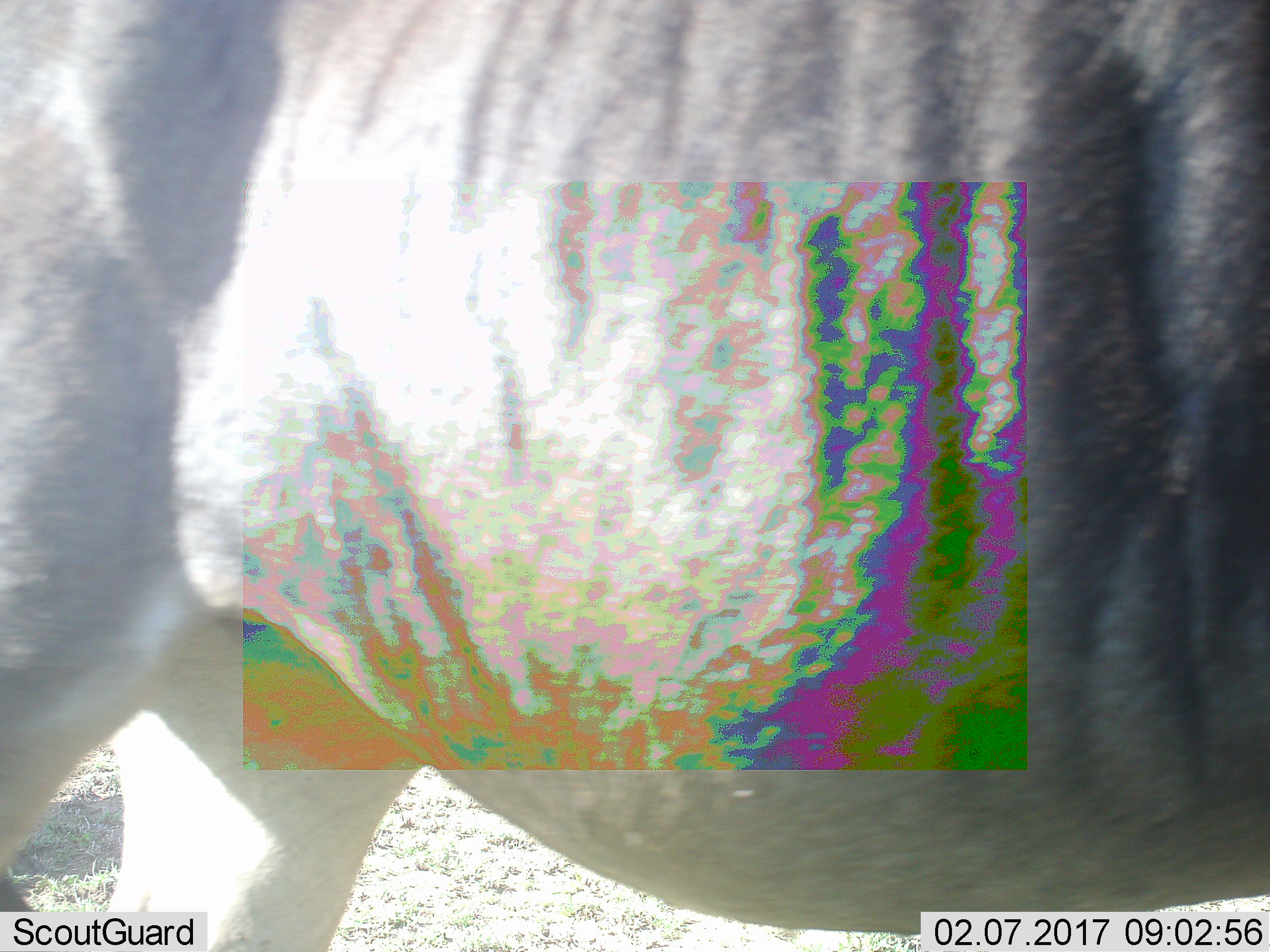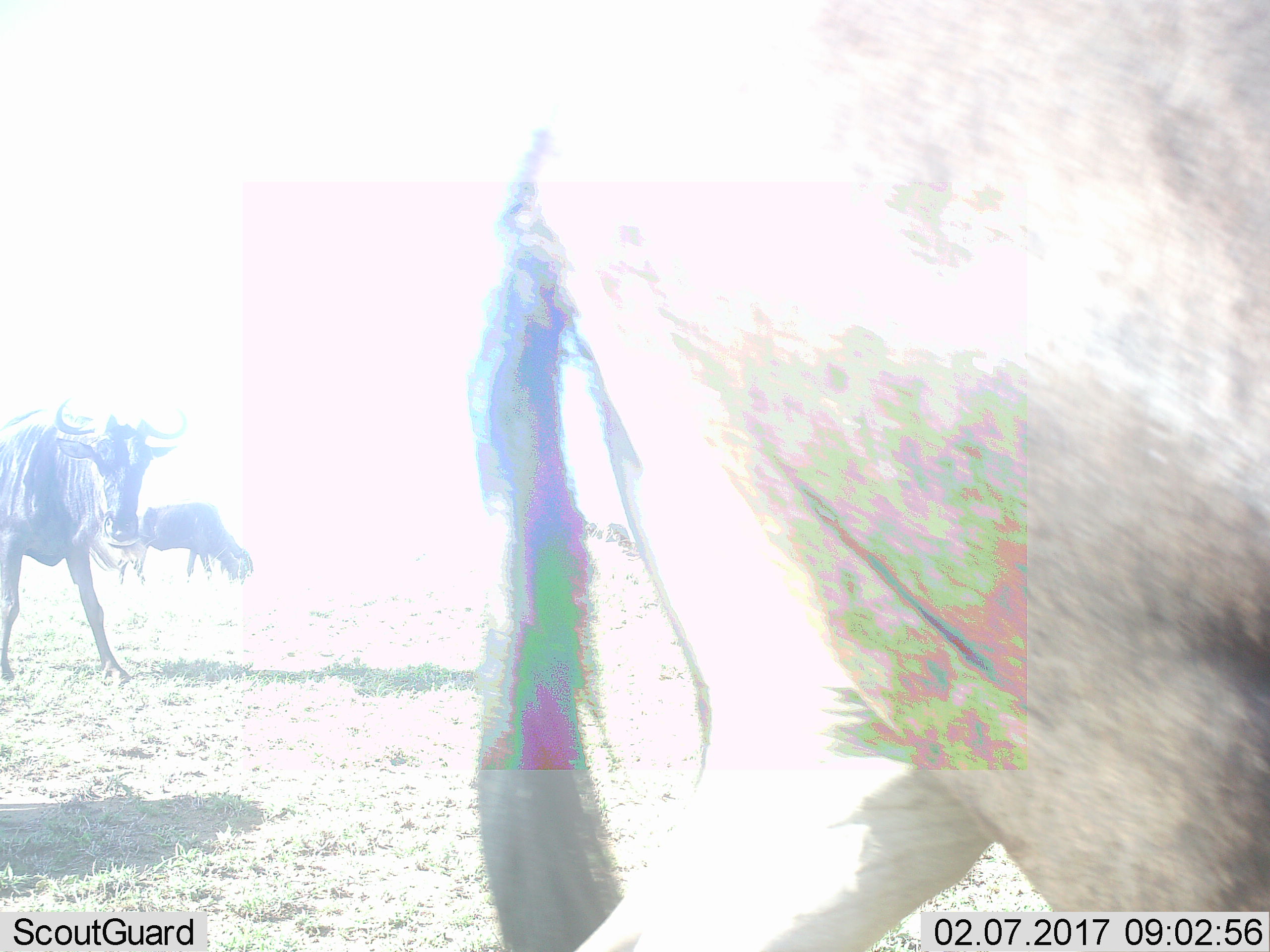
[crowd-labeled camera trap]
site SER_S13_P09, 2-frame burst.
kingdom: Animalia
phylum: Chordata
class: Mammalia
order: Artiodactyla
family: Bovidae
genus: Connochaetes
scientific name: Connochaetes taurinus taurinus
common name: blue wildebeest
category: wildebeestblue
Wildebeestblue (blue wildebeest) (Connochaetes taurinus taurinus), count 3. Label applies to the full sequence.